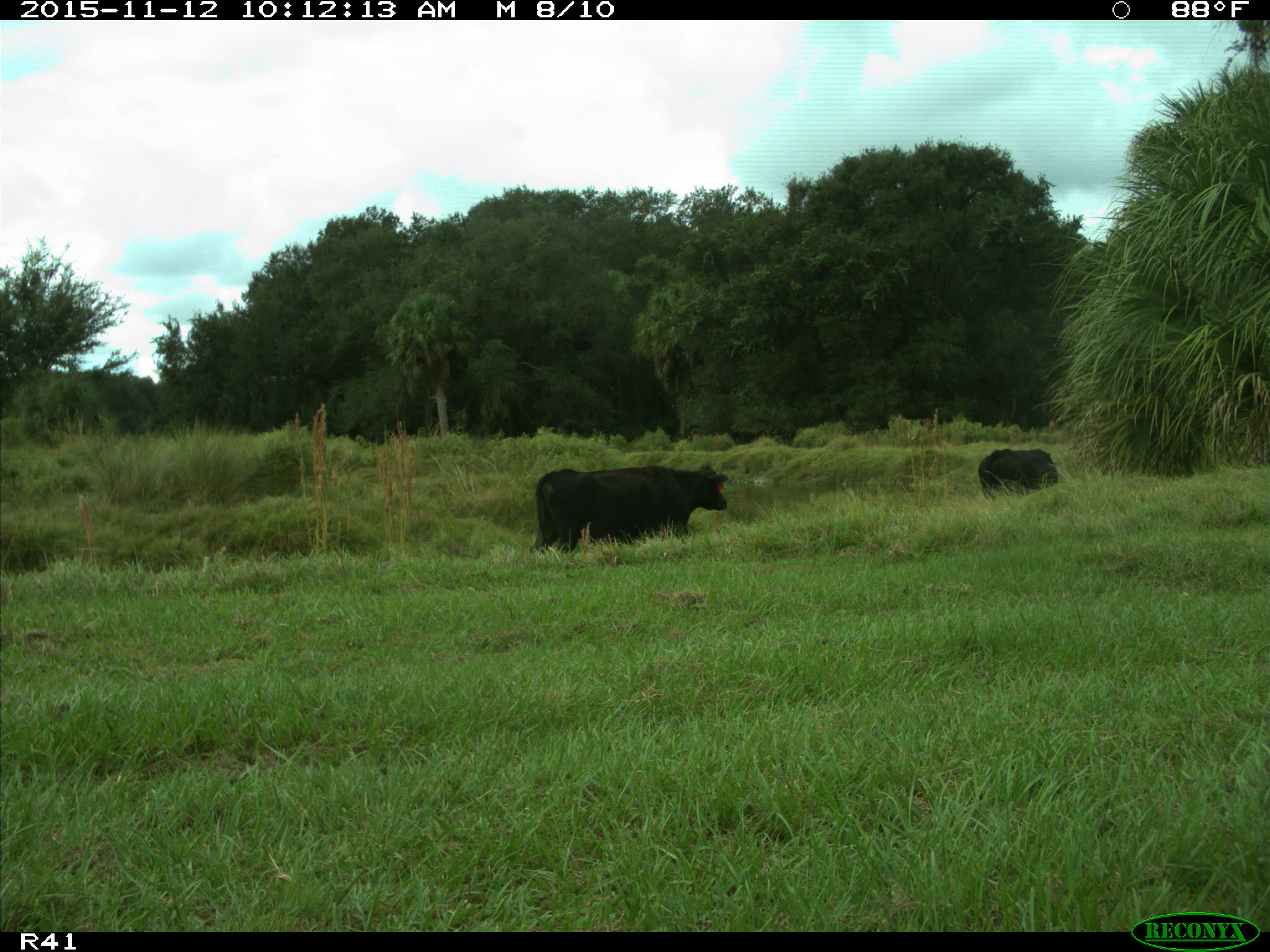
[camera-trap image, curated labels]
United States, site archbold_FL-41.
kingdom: Animalia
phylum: Chordata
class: Mammalia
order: Artiodactyla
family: Bovidae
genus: Bos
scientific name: Bos taurus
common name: domestic cow